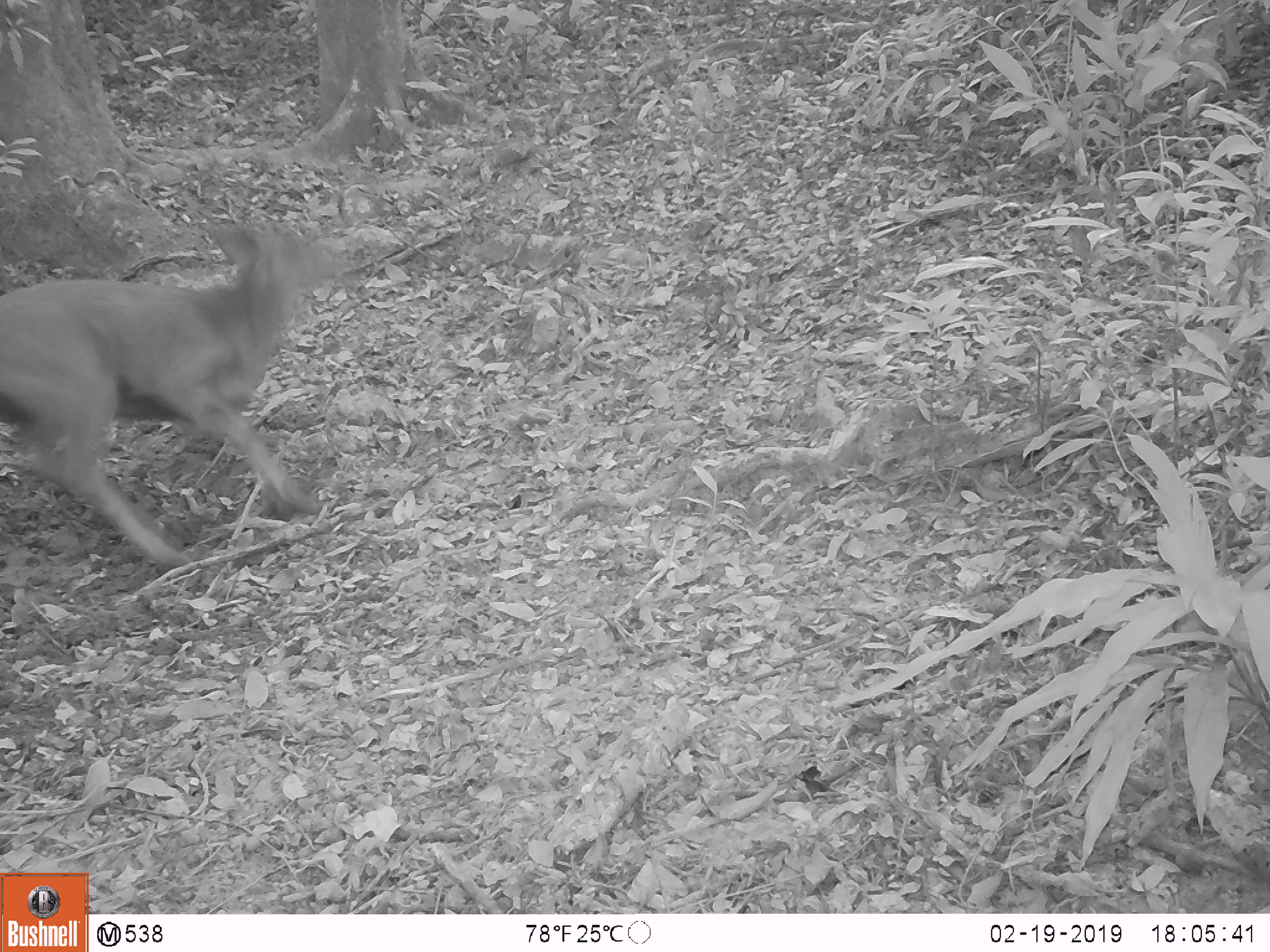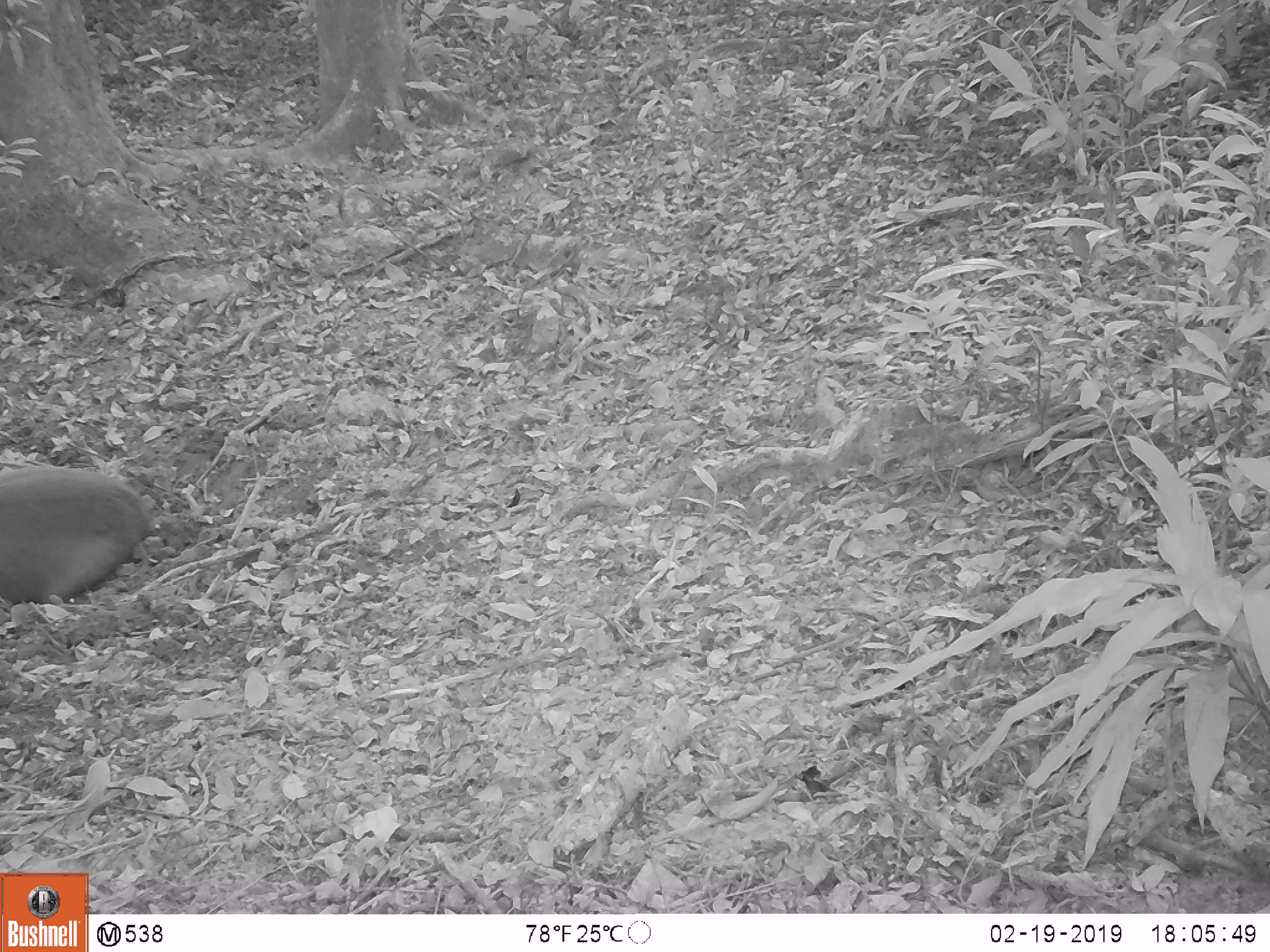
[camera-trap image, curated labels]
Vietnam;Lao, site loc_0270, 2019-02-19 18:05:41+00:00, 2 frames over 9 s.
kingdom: Animalia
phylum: Chordata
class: Mammalia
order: Artiodactyla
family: Cervidae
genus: Rusa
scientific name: Rusa unicolor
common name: sambar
Sambar (Rusa unicolor). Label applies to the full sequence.